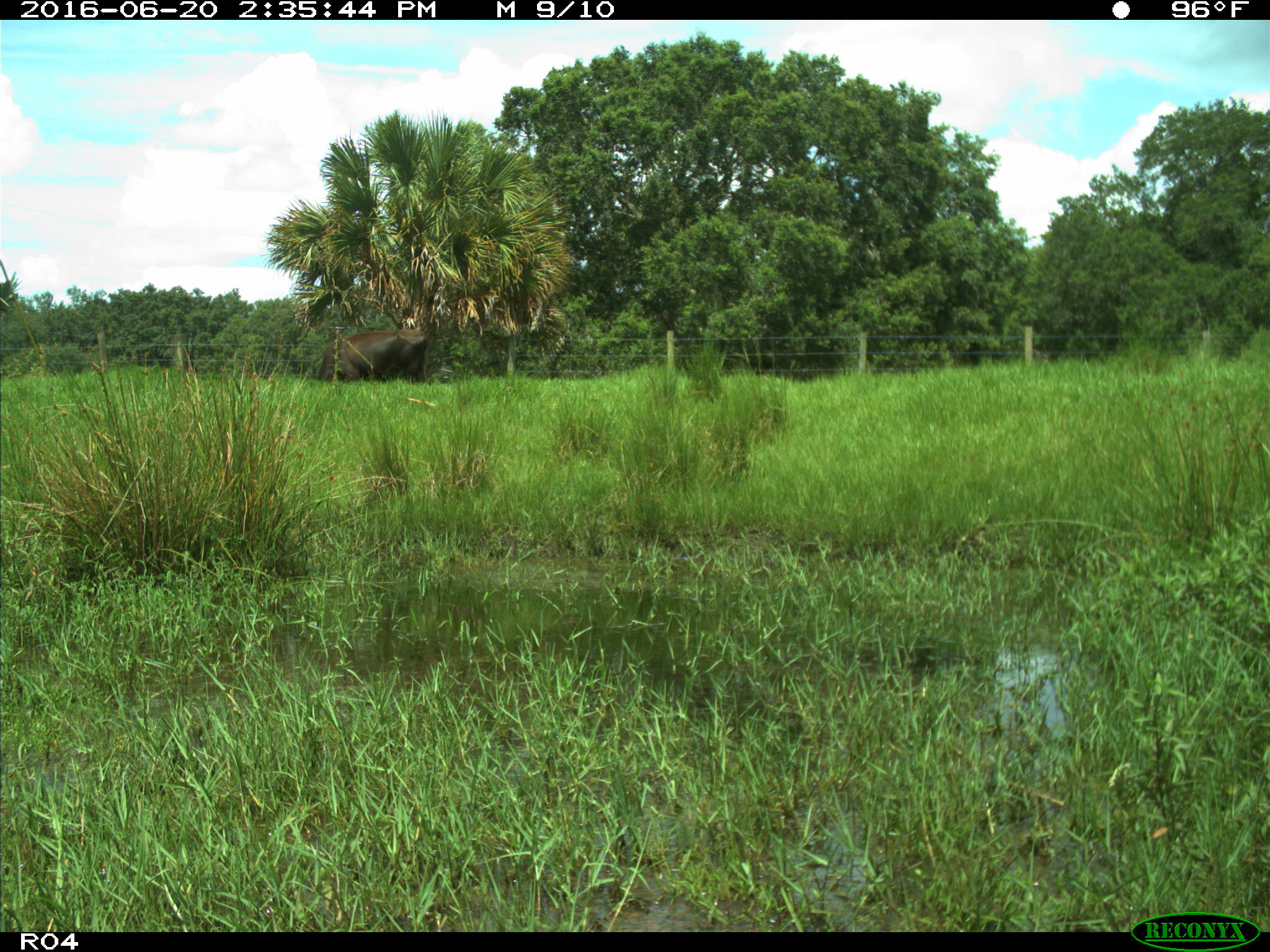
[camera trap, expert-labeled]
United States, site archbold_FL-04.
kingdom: Animalia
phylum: Chordata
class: Mammalia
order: Artiodactyla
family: Bovidae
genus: Bos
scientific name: Bos taurus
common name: domestic cow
Bos taurus (domestic cow).